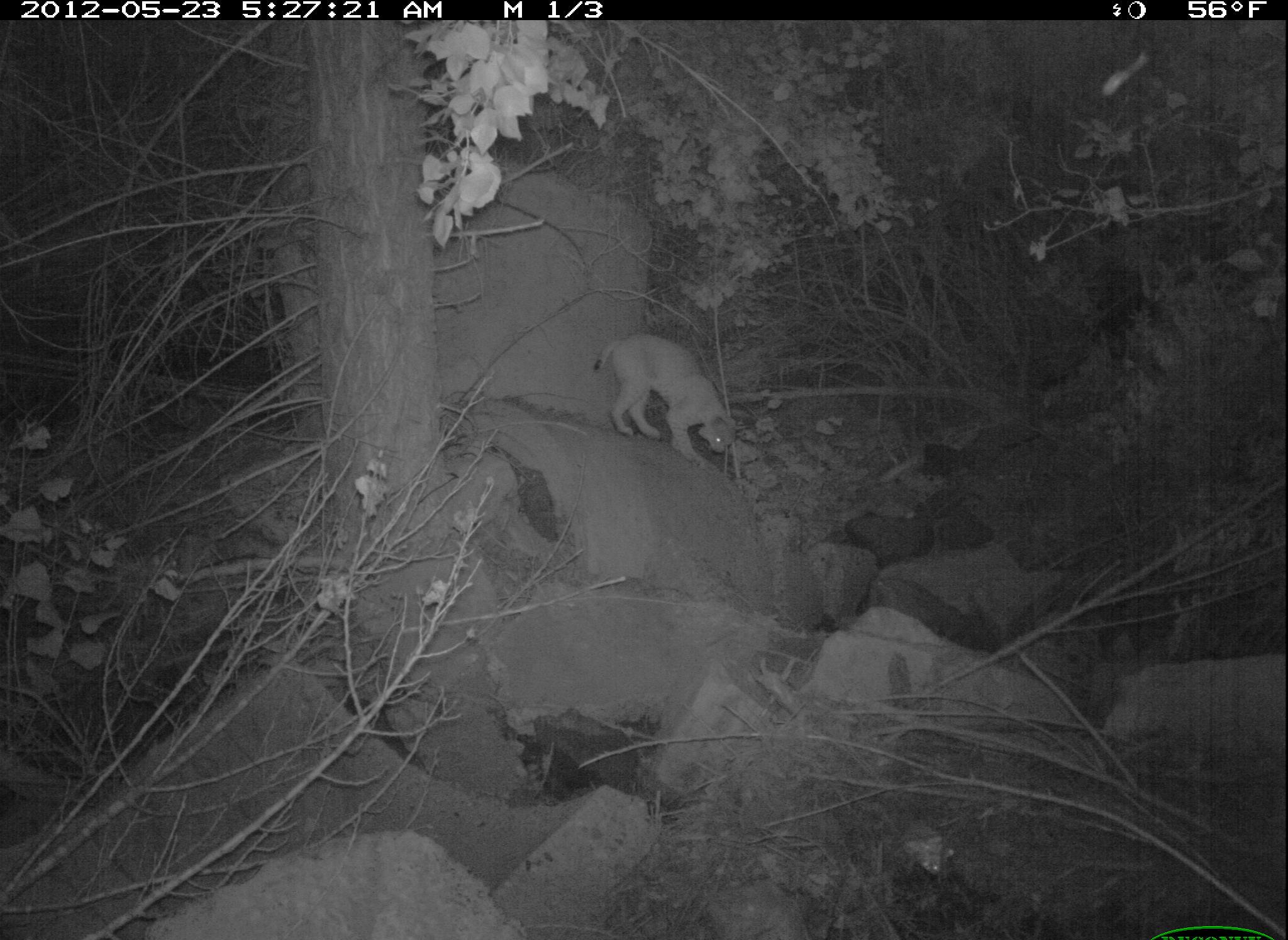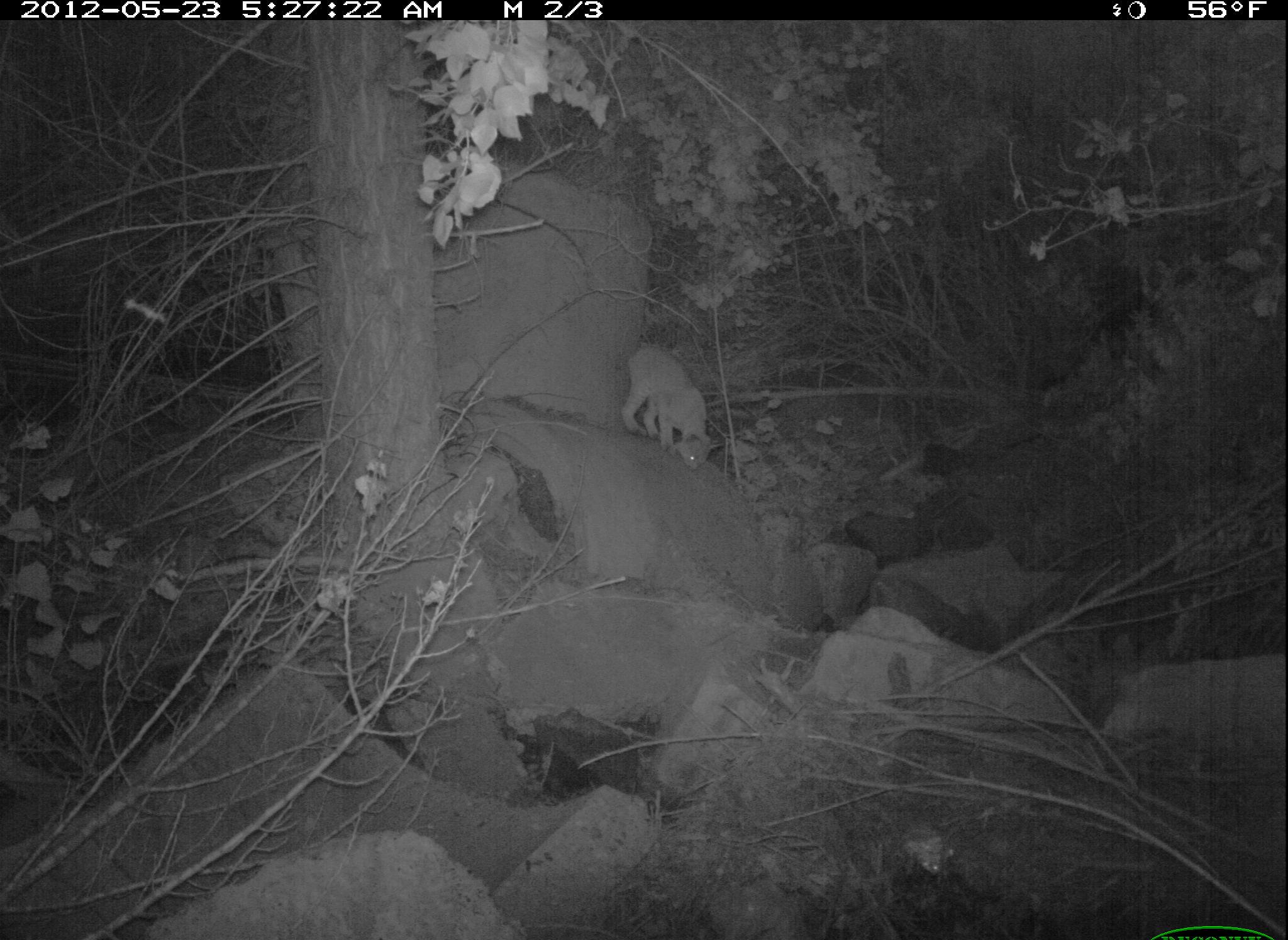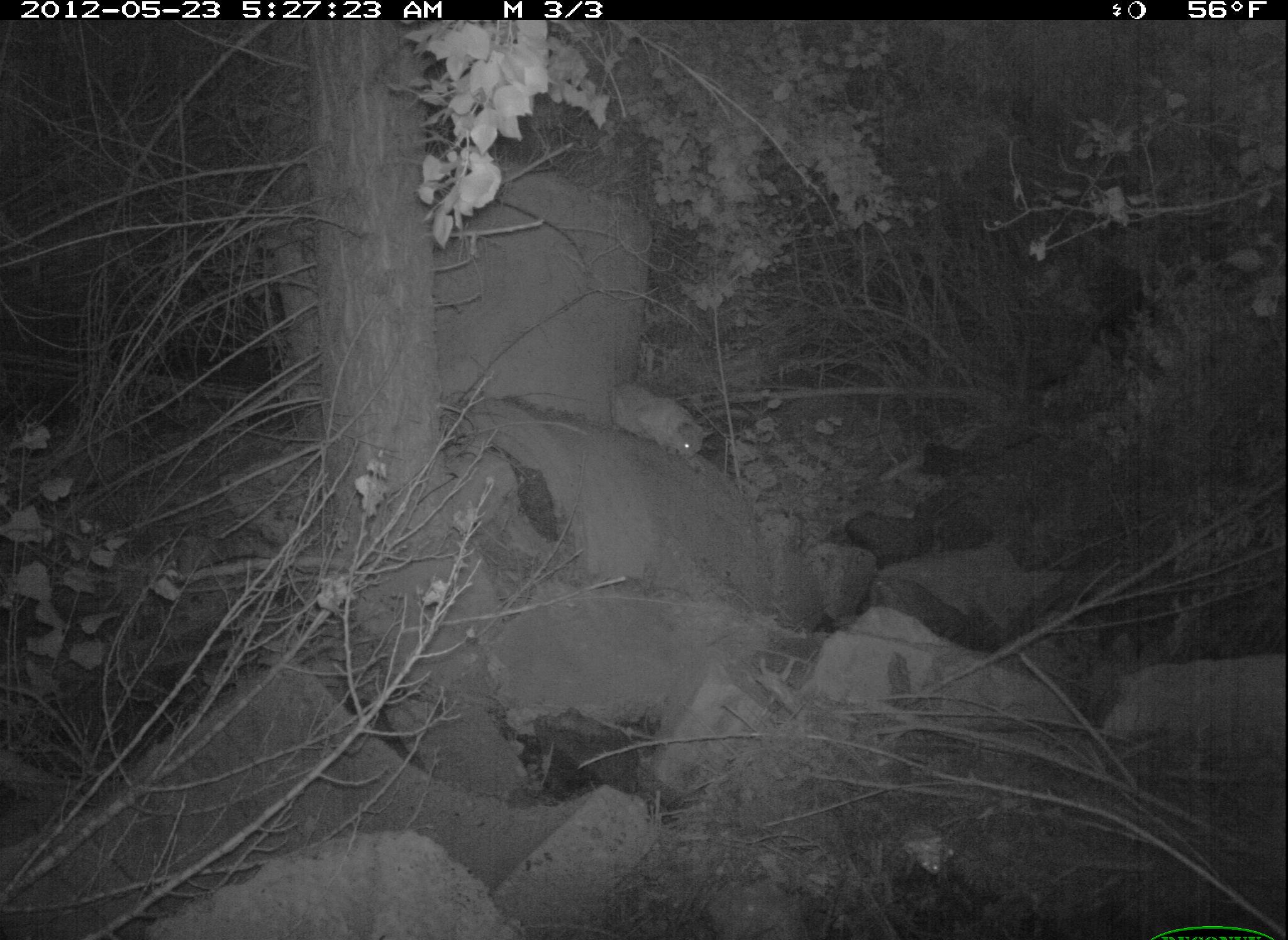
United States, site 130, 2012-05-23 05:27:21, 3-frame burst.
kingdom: Animalia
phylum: Chordata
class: Mammalia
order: Carnivora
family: Felidae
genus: Lynx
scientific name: Lynx rufus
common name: bobcat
Bobcat (Lynx rufus).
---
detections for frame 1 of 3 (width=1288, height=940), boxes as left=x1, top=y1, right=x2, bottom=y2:
bobcat: left=552, top=309, right=778, bottom=488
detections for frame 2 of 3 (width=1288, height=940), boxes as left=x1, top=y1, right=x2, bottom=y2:
bobcat: left=610, top=332, right=721, bottom=480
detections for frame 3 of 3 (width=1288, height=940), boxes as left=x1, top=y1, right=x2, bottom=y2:
bobcat: left=607, top=377, right=715, bottom=465